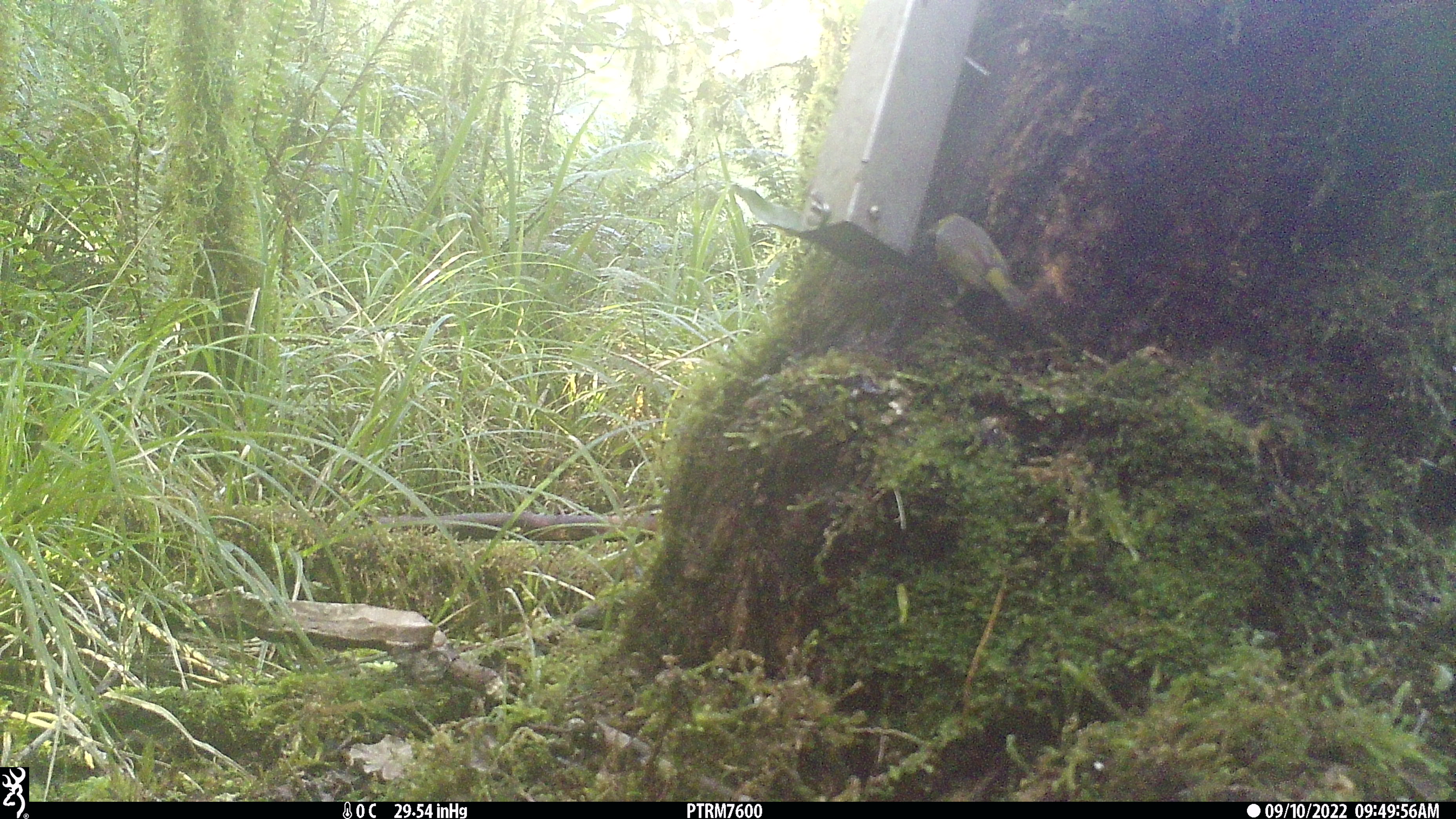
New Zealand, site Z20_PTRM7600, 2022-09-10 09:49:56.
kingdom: Animalia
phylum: Chordata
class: Aves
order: Passeriformes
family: Zosteropidae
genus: Zosterops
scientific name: Zosterops lateralis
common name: silvereye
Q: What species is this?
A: Silvereye (Zosterops lateralis).